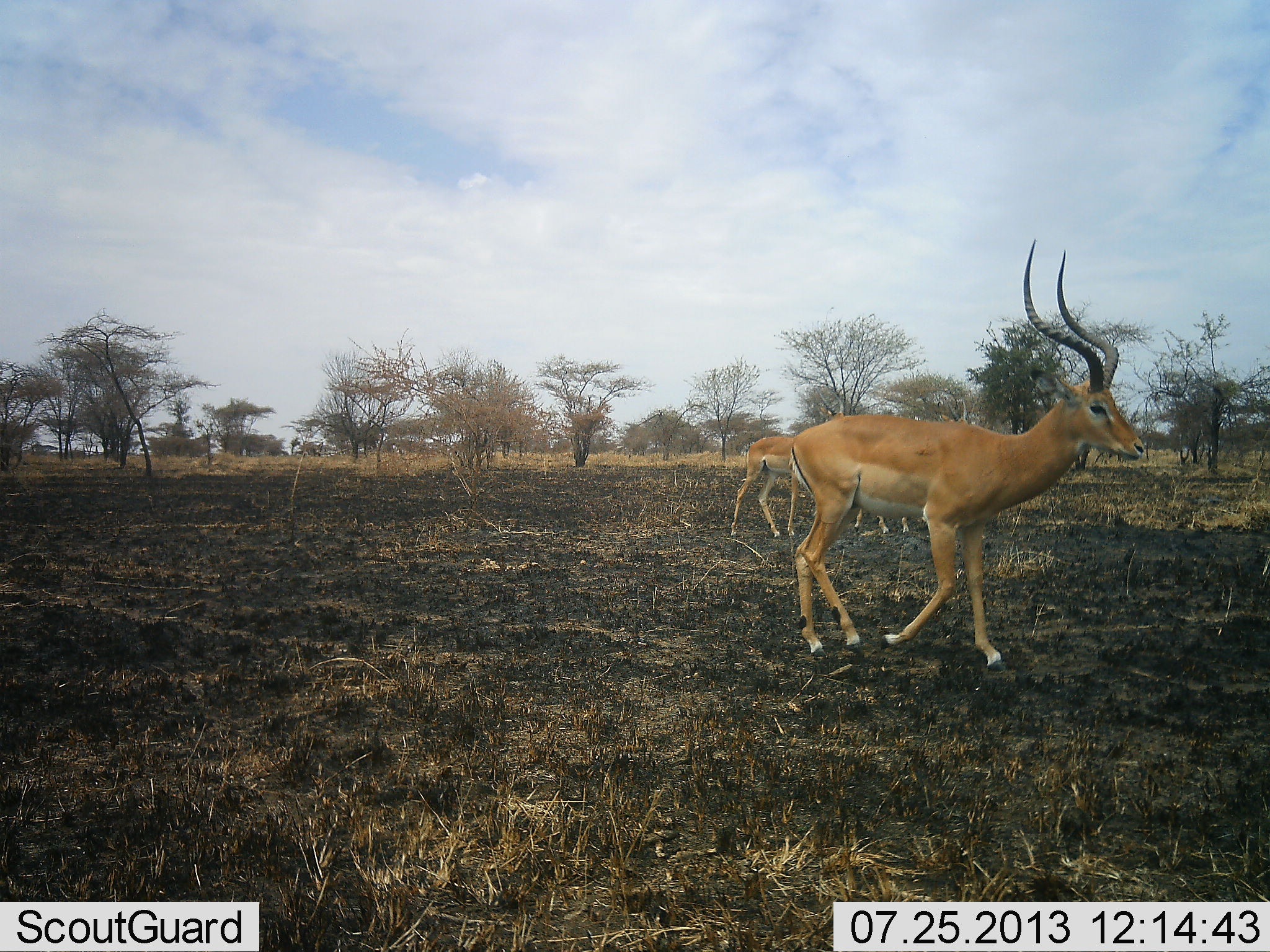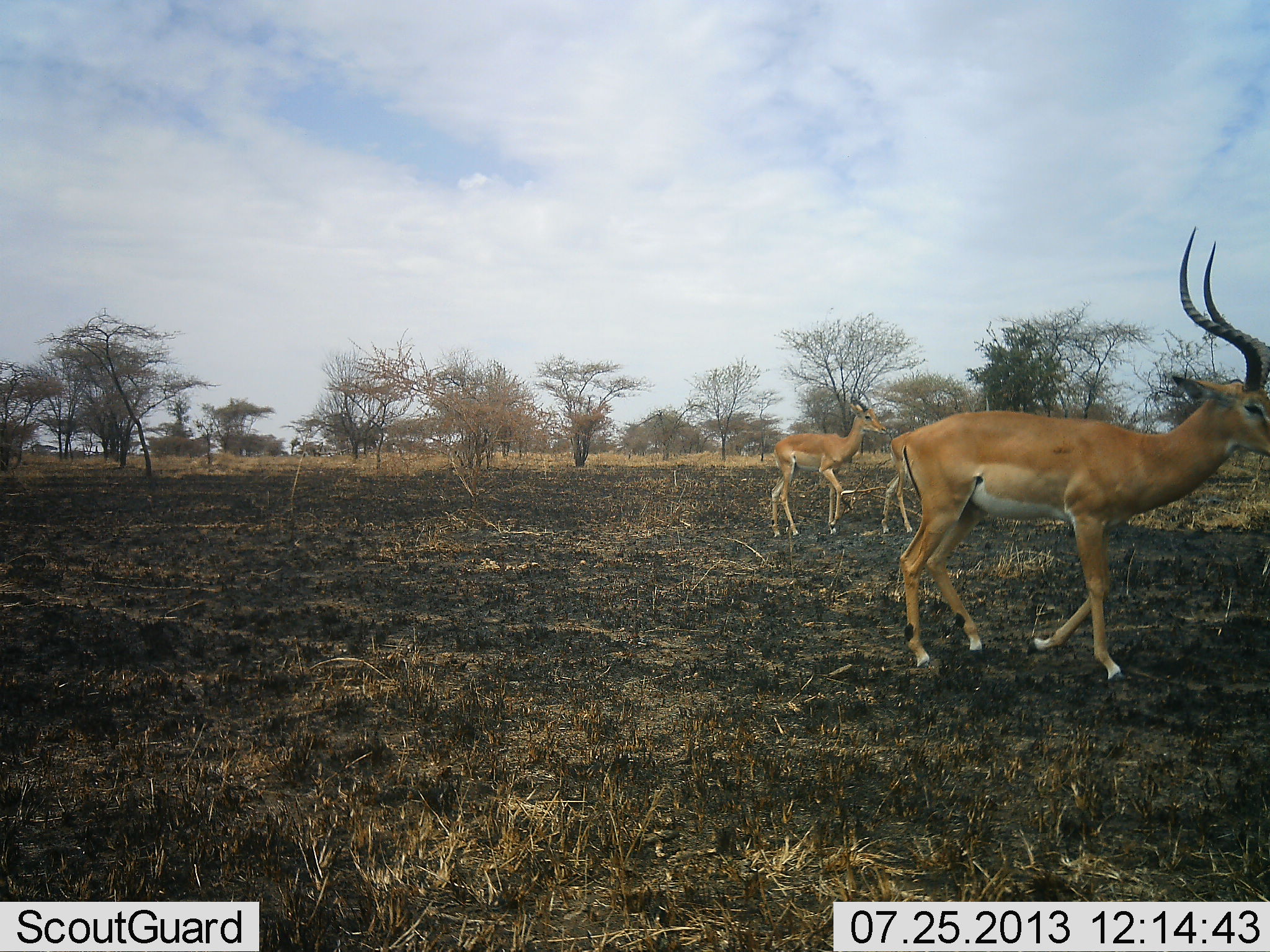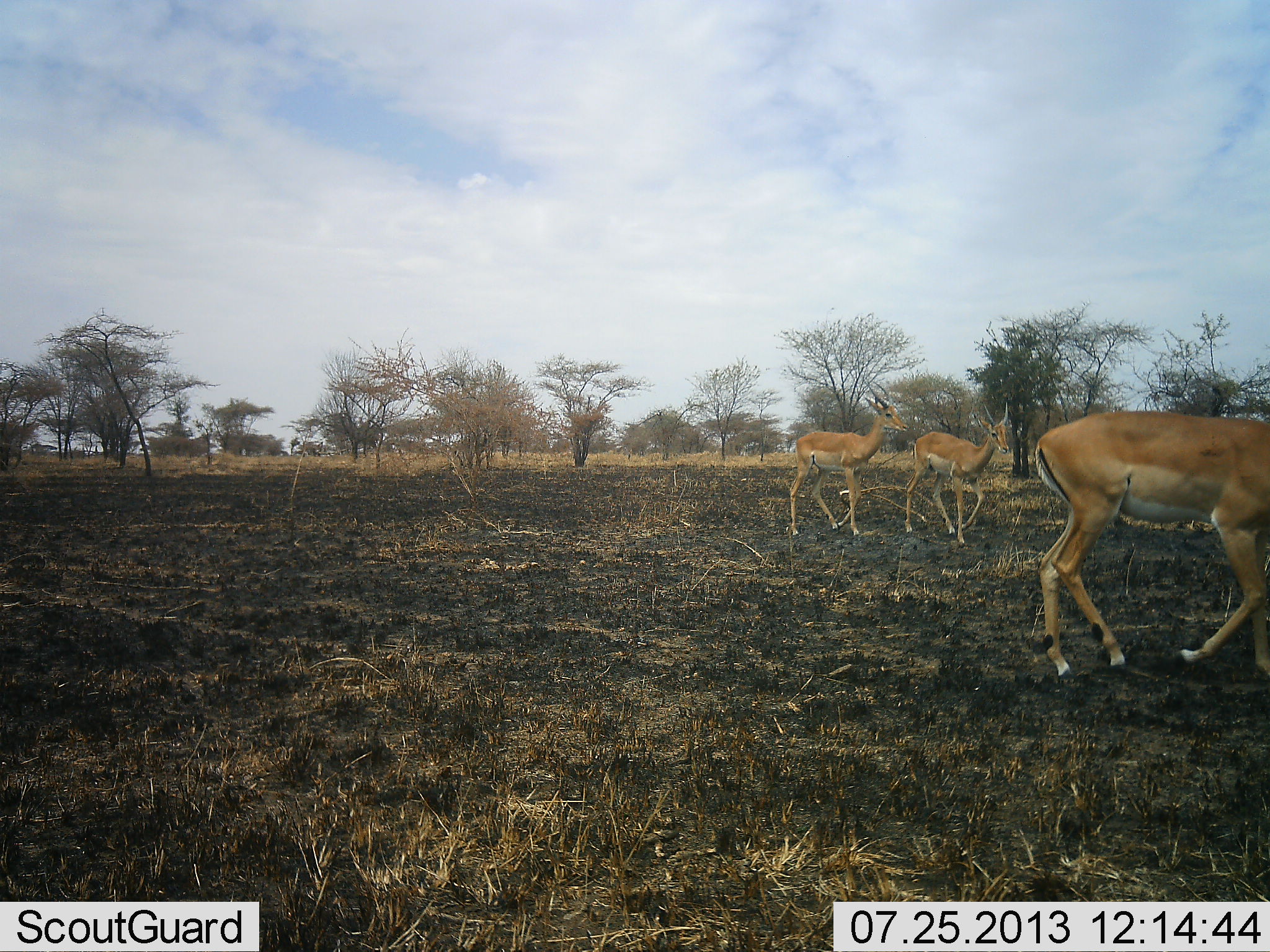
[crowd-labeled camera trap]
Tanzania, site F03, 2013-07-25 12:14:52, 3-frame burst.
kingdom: Animalia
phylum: Chordata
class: Mammalia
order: Artiodactyla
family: Bovidae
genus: Aepyceros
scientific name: Aepyceros melampus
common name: impala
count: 3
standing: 4%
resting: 0%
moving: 100%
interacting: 0%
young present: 4%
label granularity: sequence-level